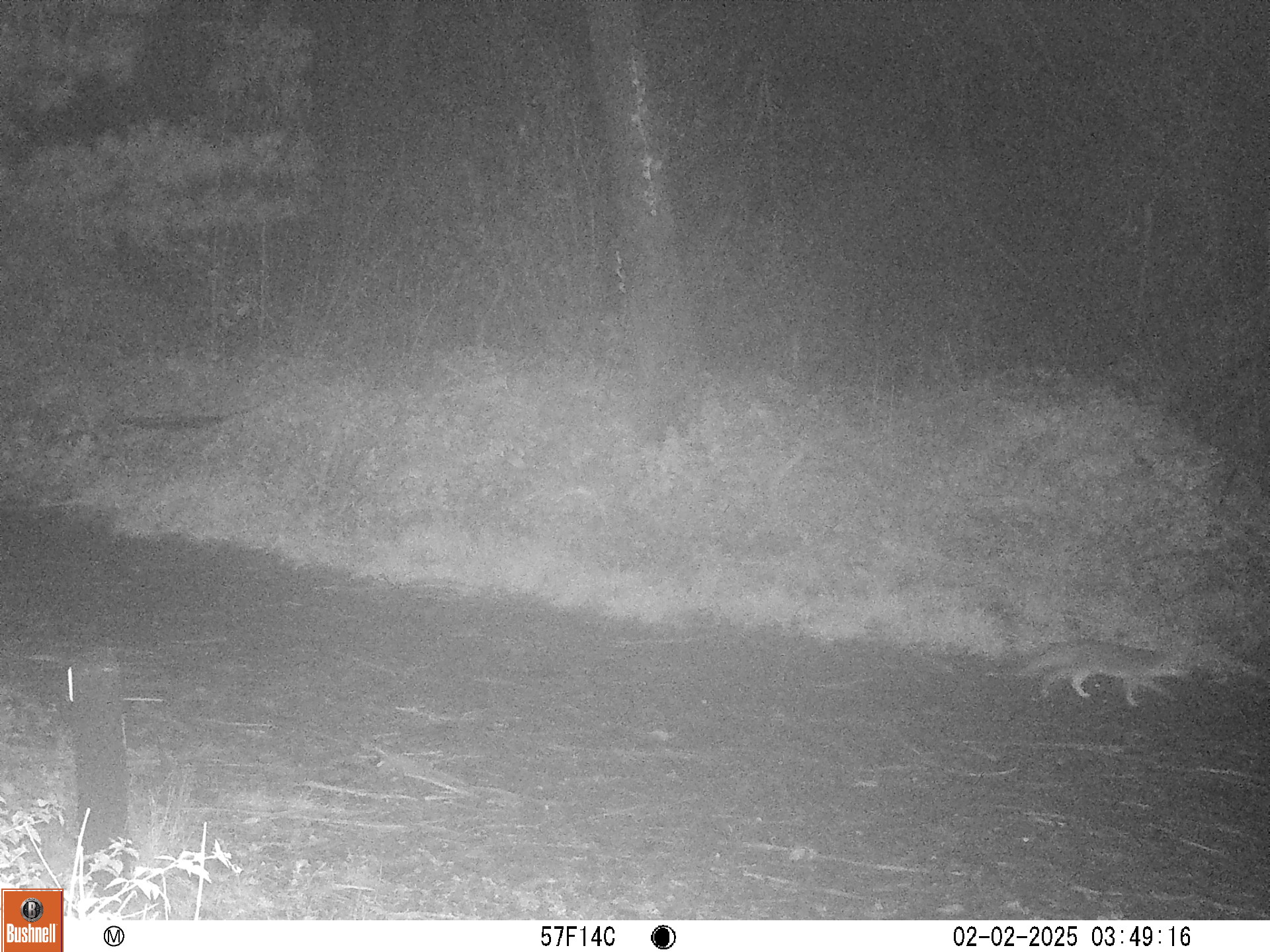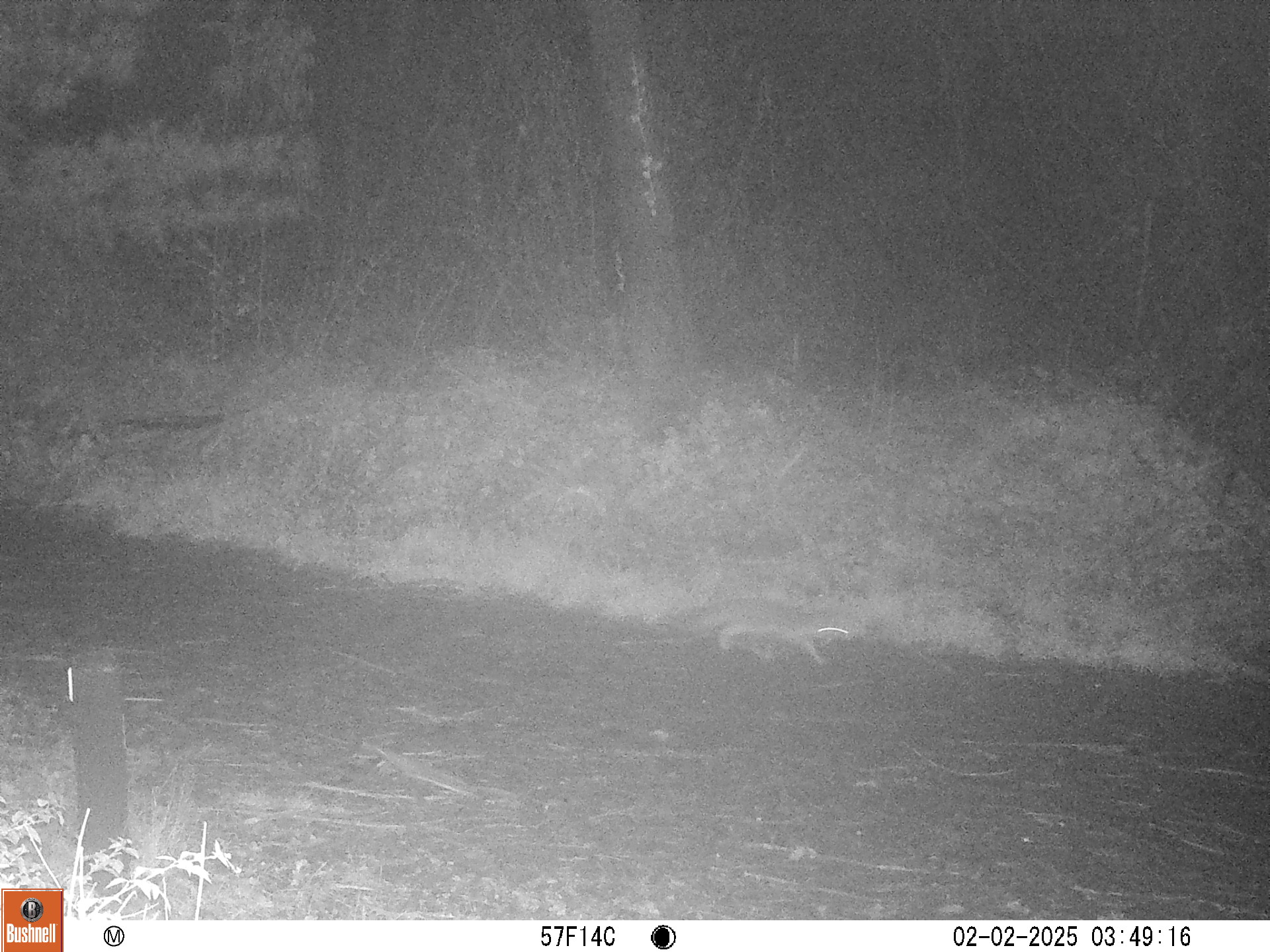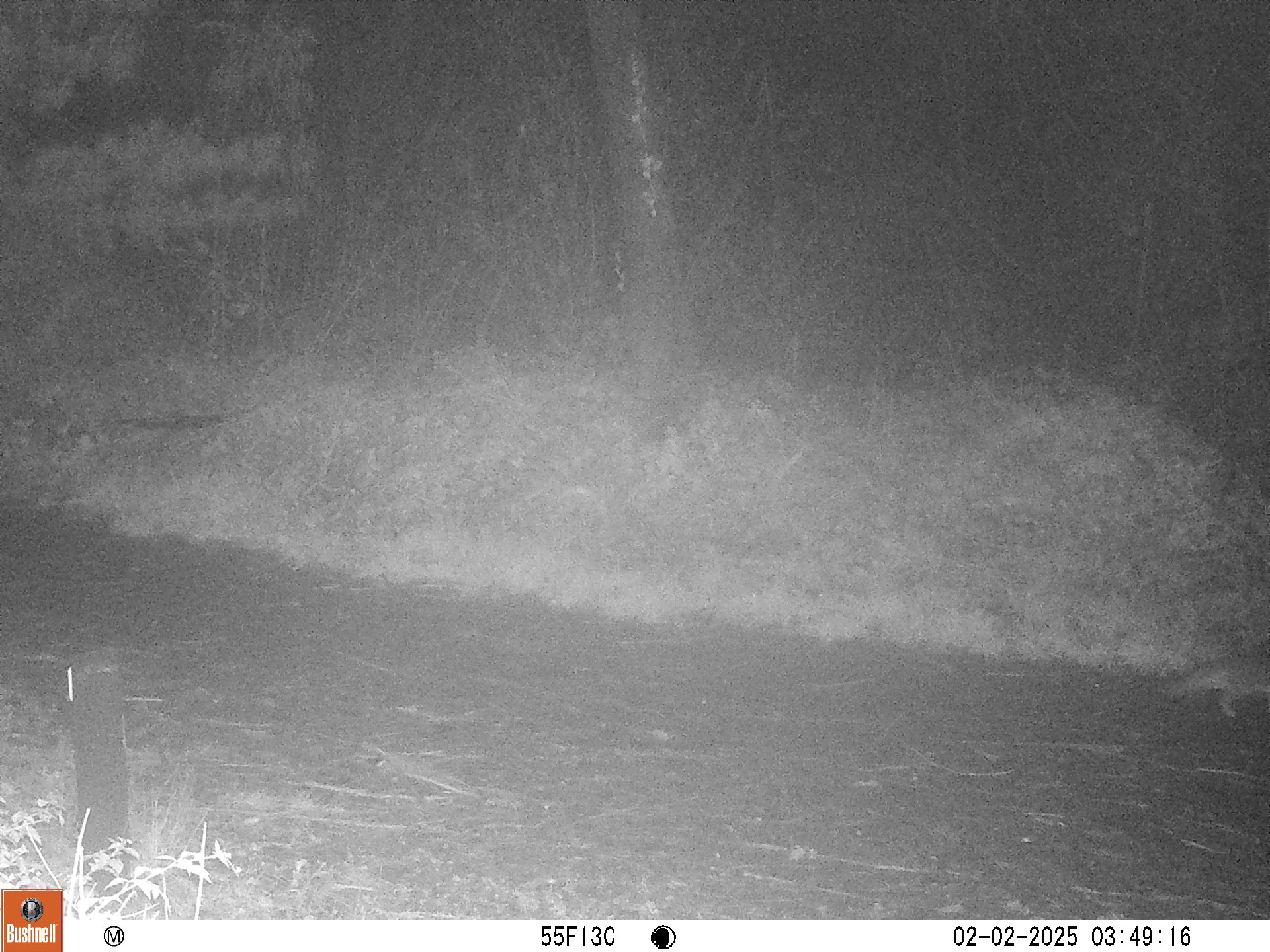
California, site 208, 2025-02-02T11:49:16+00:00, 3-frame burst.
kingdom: Animalia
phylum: Chordata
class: Mammalia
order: Carnivora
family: Canidae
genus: Urocyon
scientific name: Urocyon cinereoargenteus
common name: gray fox